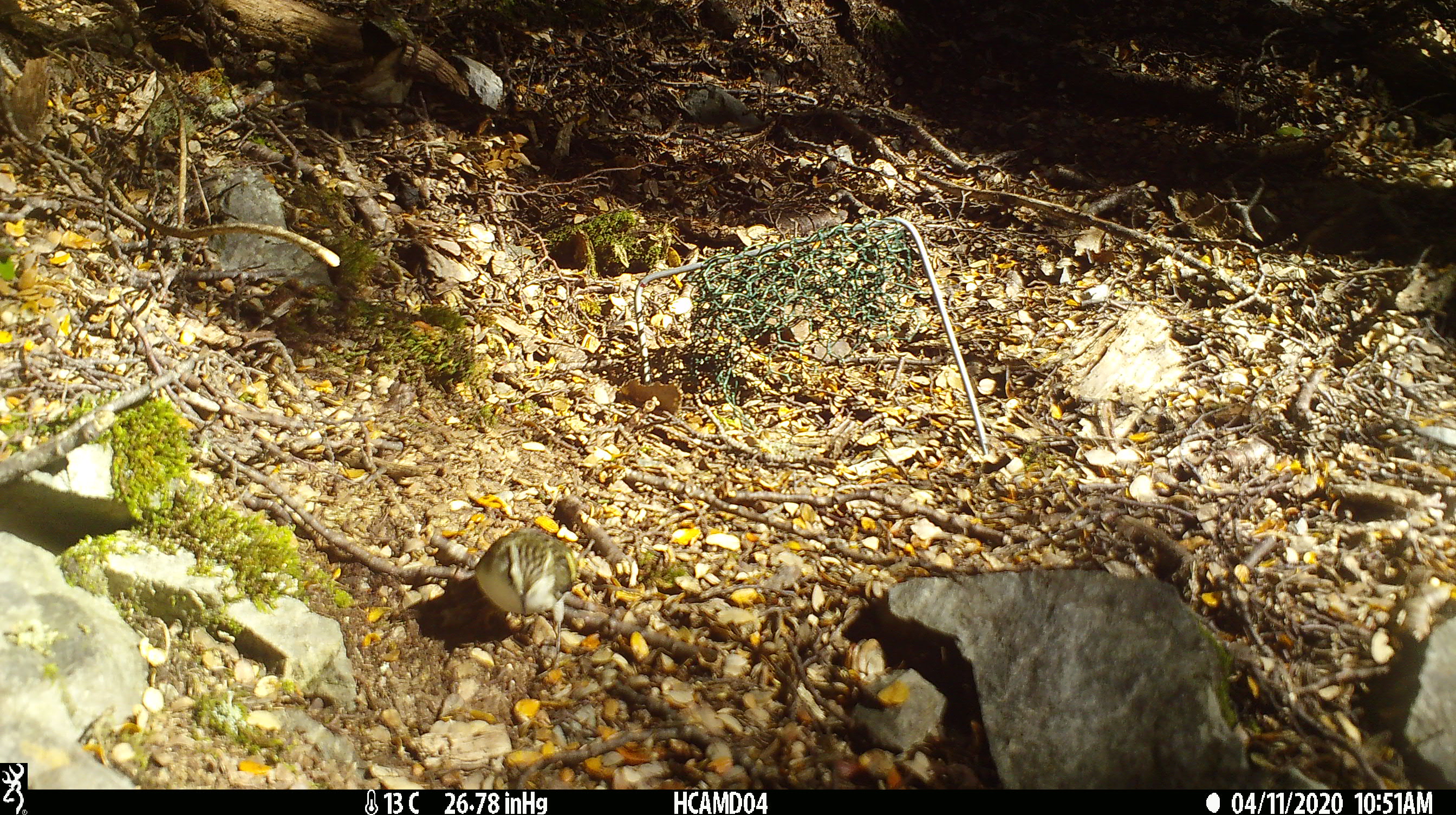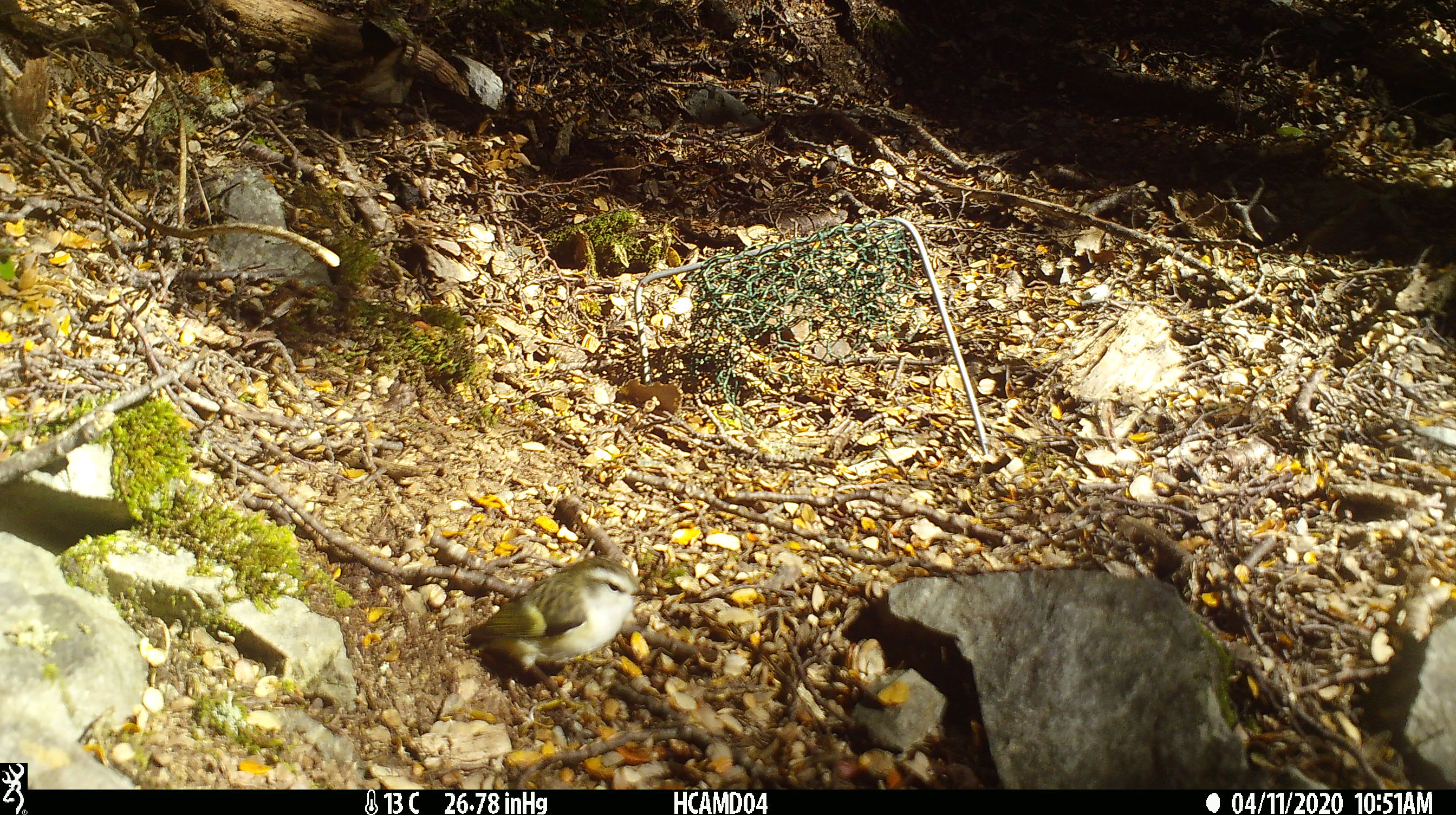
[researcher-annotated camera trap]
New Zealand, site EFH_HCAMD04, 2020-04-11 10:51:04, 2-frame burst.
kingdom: Animalia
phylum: Chordata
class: Aves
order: Passeriformes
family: Acanthisittidae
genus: Acanthisitta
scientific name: Acanthisitta chloris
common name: rifleman